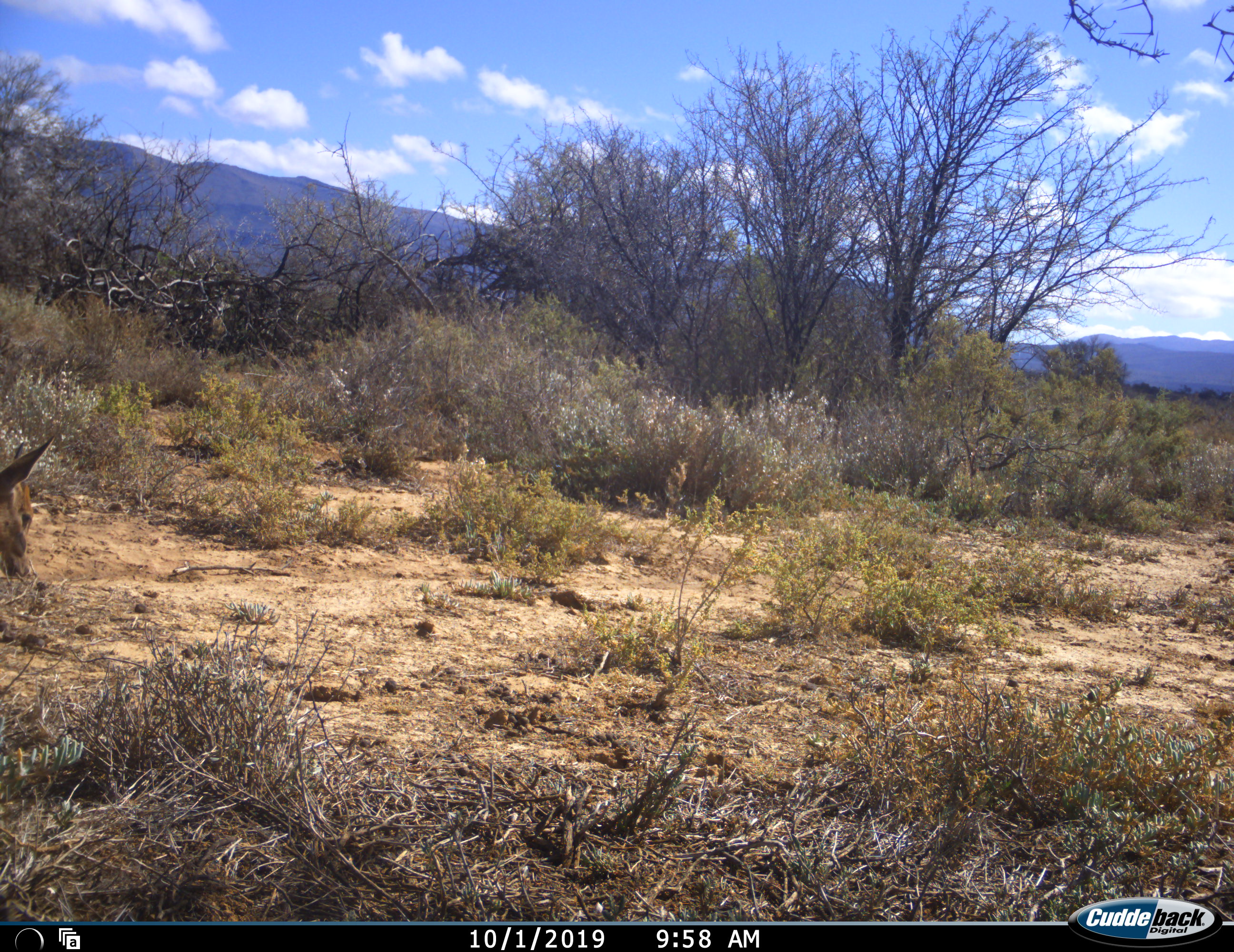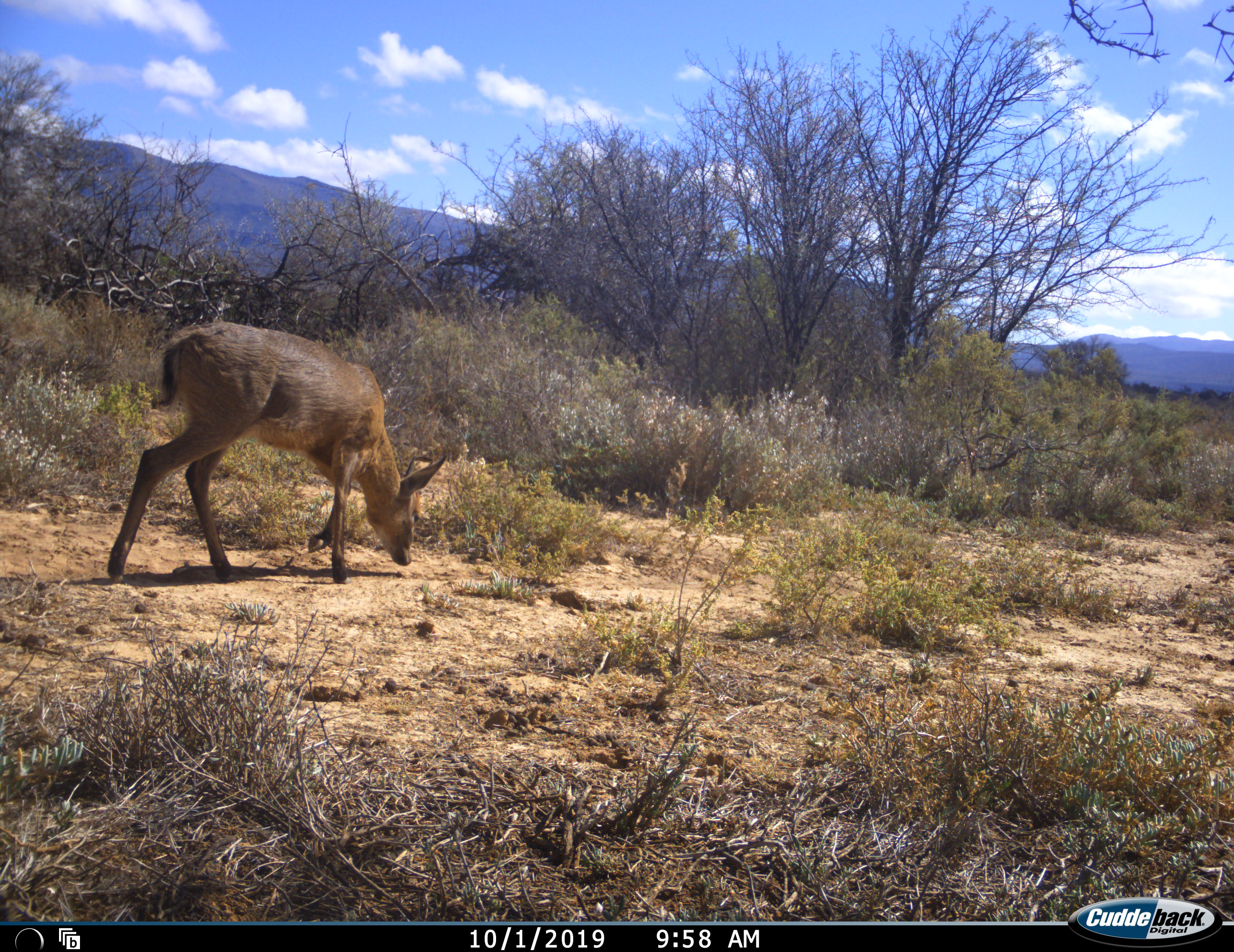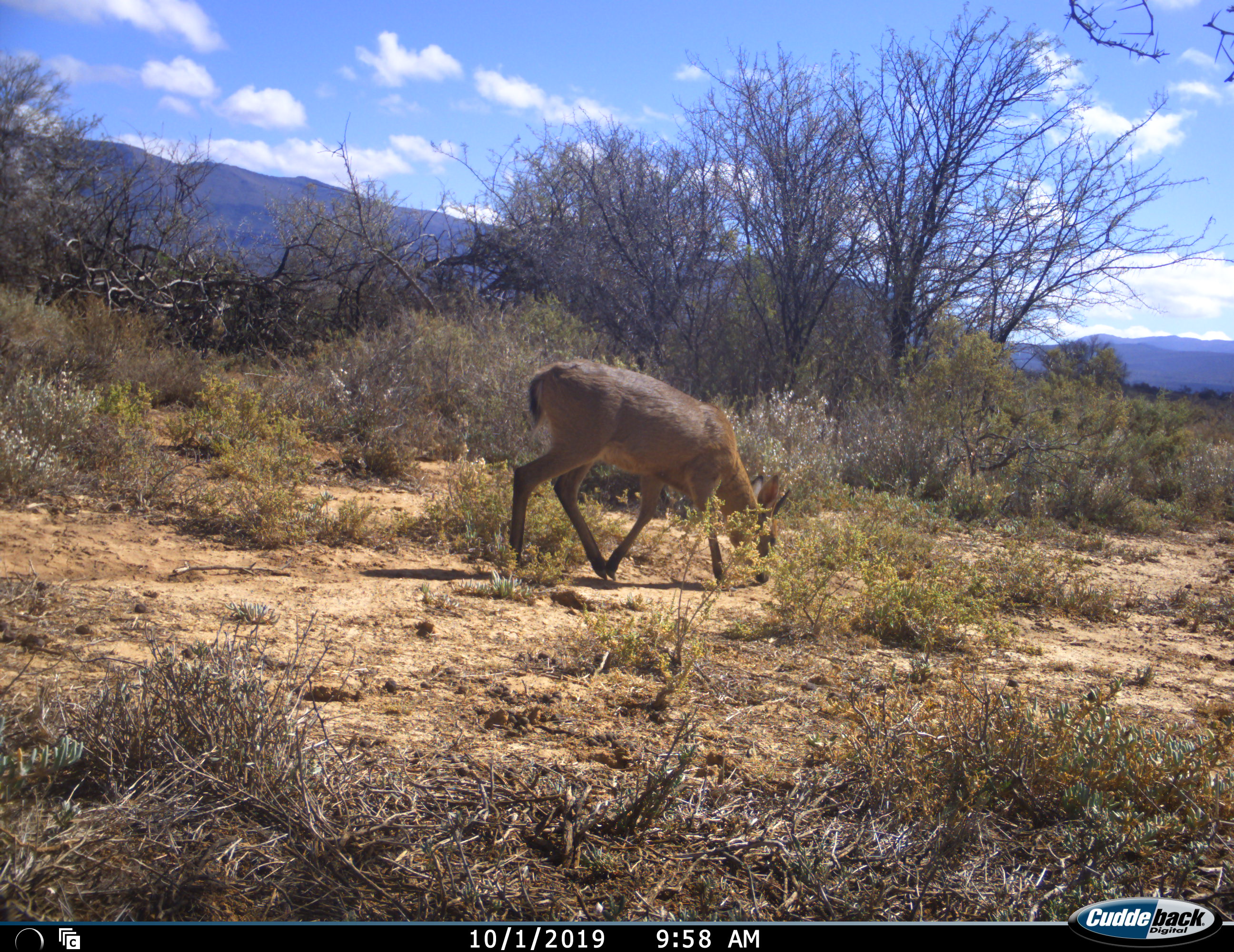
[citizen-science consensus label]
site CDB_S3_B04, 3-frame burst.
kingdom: Animalia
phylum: Chordata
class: Mammalia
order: Artiodactyla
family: Bovidae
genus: Sylvicapra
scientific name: Sylvicapra grimmia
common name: common duiker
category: duikercommongrey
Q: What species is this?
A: Duikercommongrey (common duiker) (Sylvicapra grimmia).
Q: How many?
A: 1.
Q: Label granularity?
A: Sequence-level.